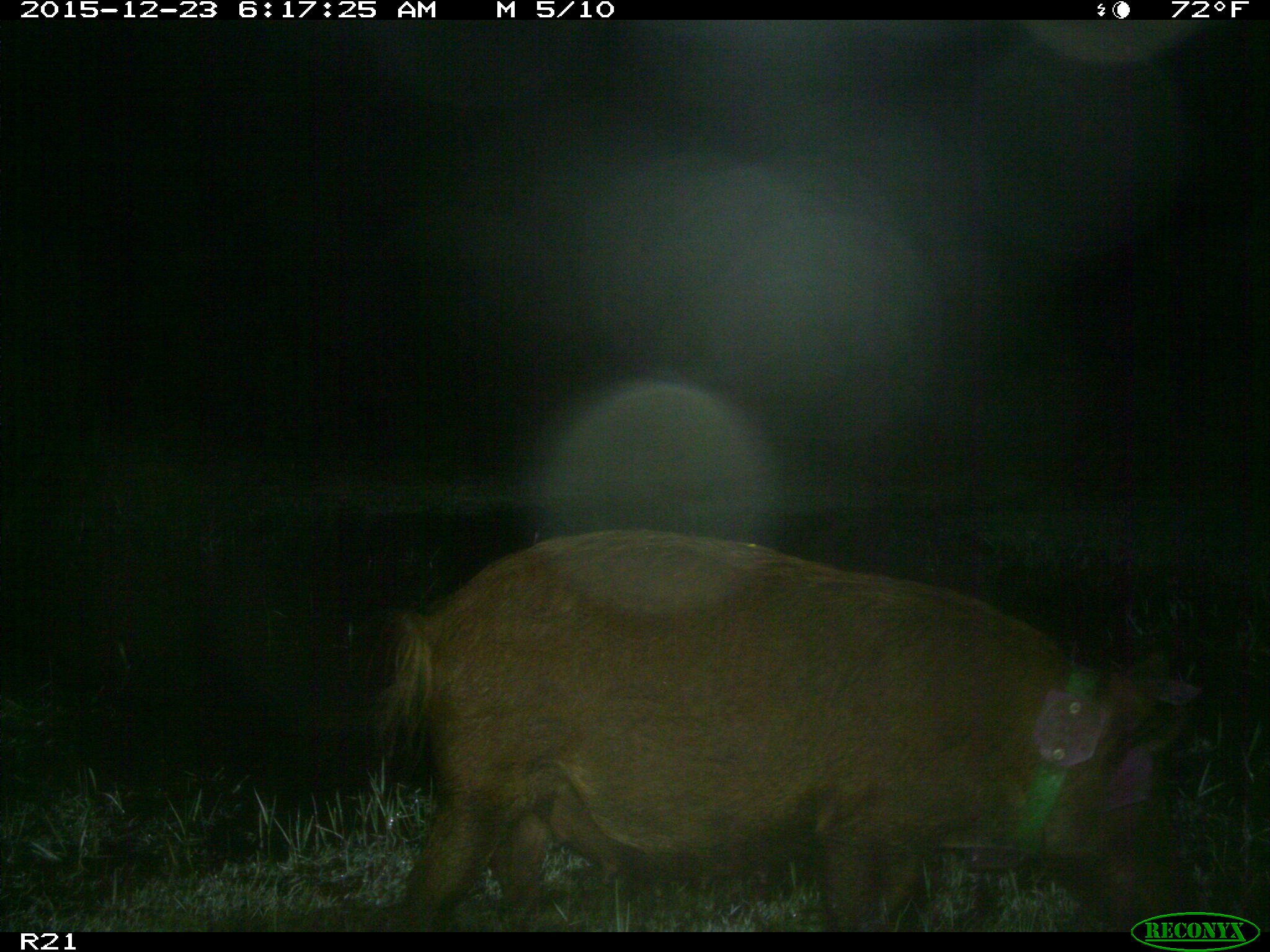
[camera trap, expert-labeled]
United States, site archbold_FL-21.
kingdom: Animalia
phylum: Chordata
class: Mammalia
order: Artiodactyla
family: Suidae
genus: Sus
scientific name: Sus scrofa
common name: wild boar